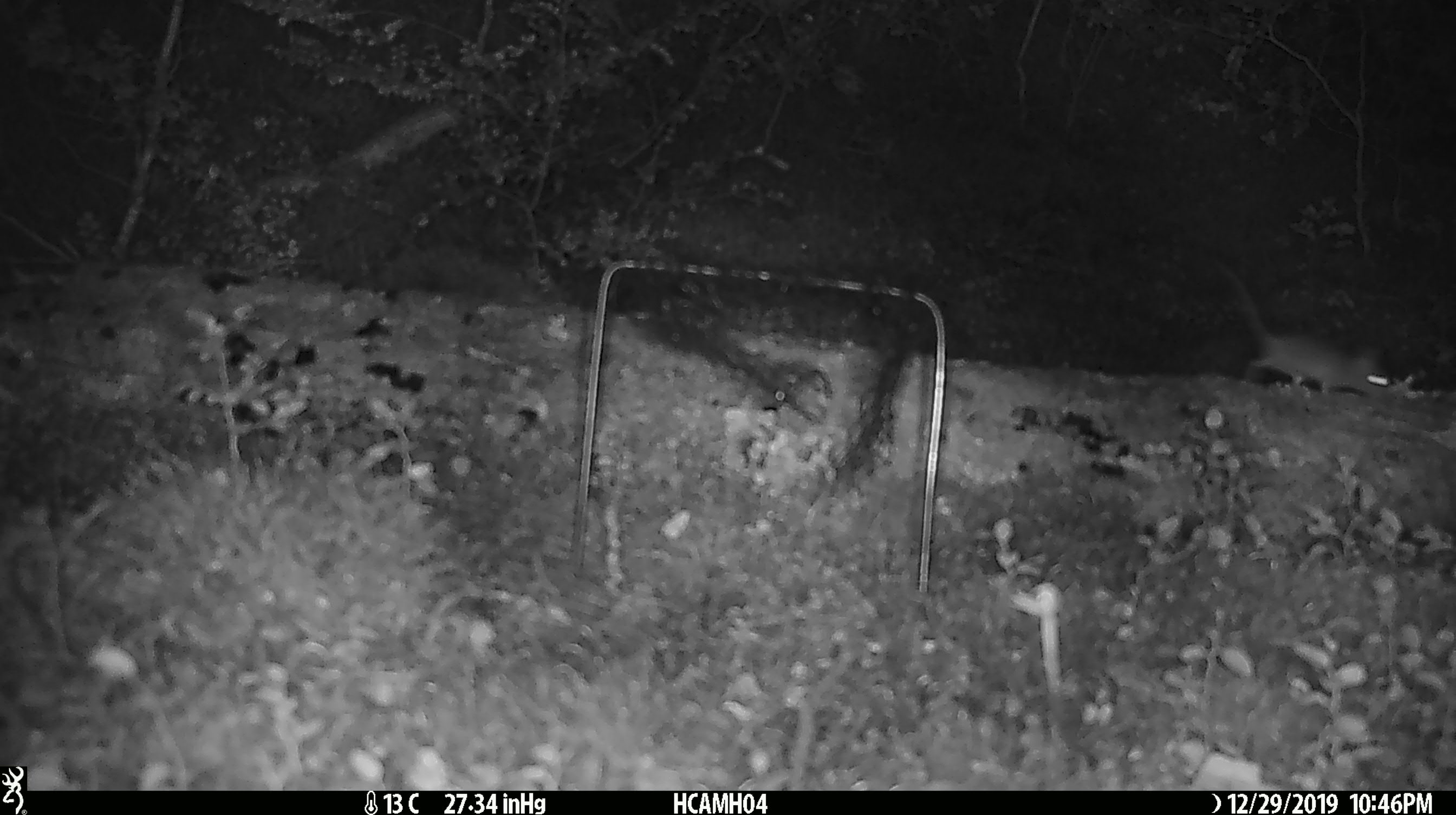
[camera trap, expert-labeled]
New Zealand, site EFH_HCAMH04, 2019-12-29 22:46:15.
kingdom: Animalia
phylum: Chordata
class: Mammalia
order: Rodentia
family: Muridae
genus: Mus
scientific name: Mus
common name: mouse